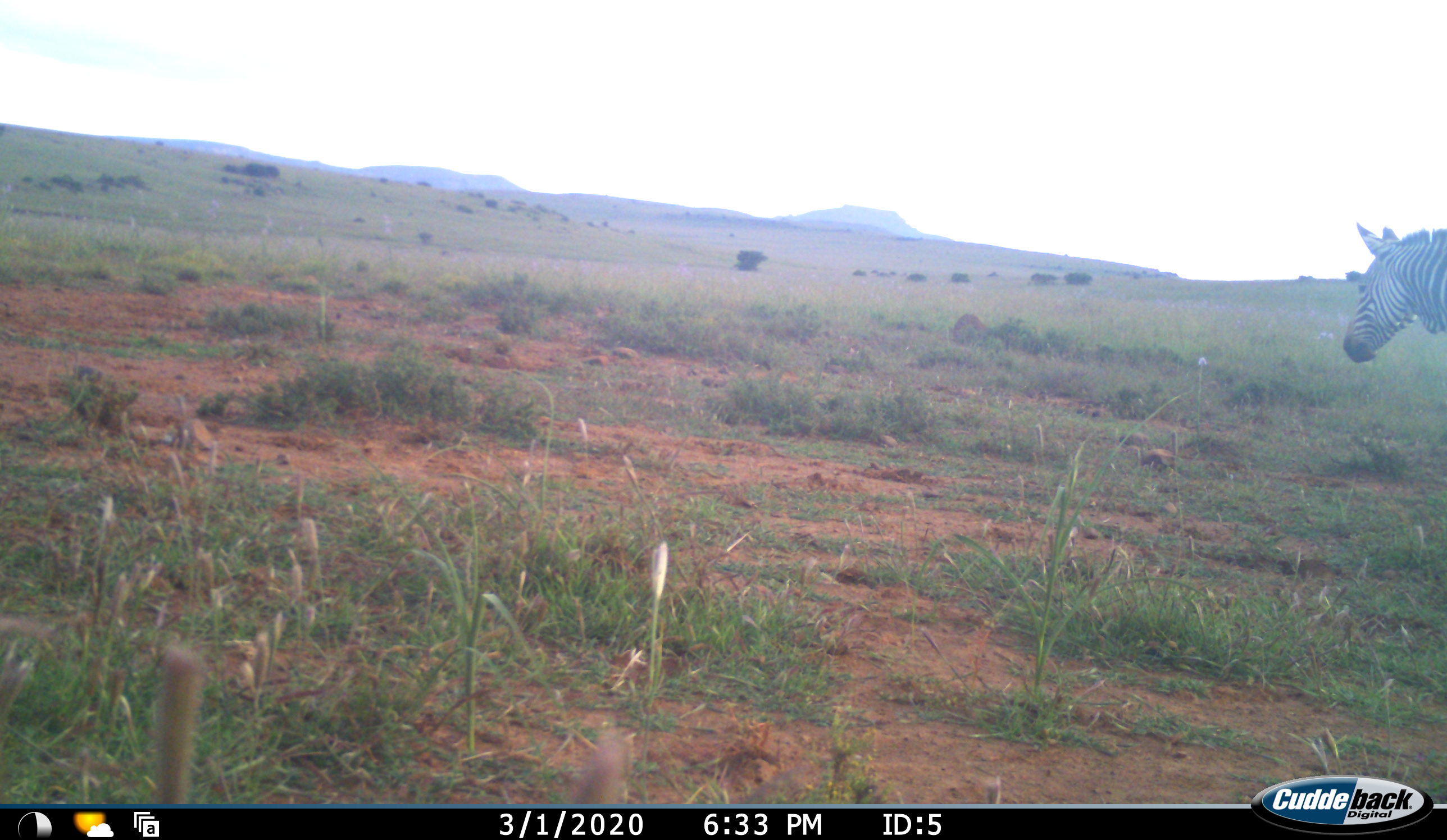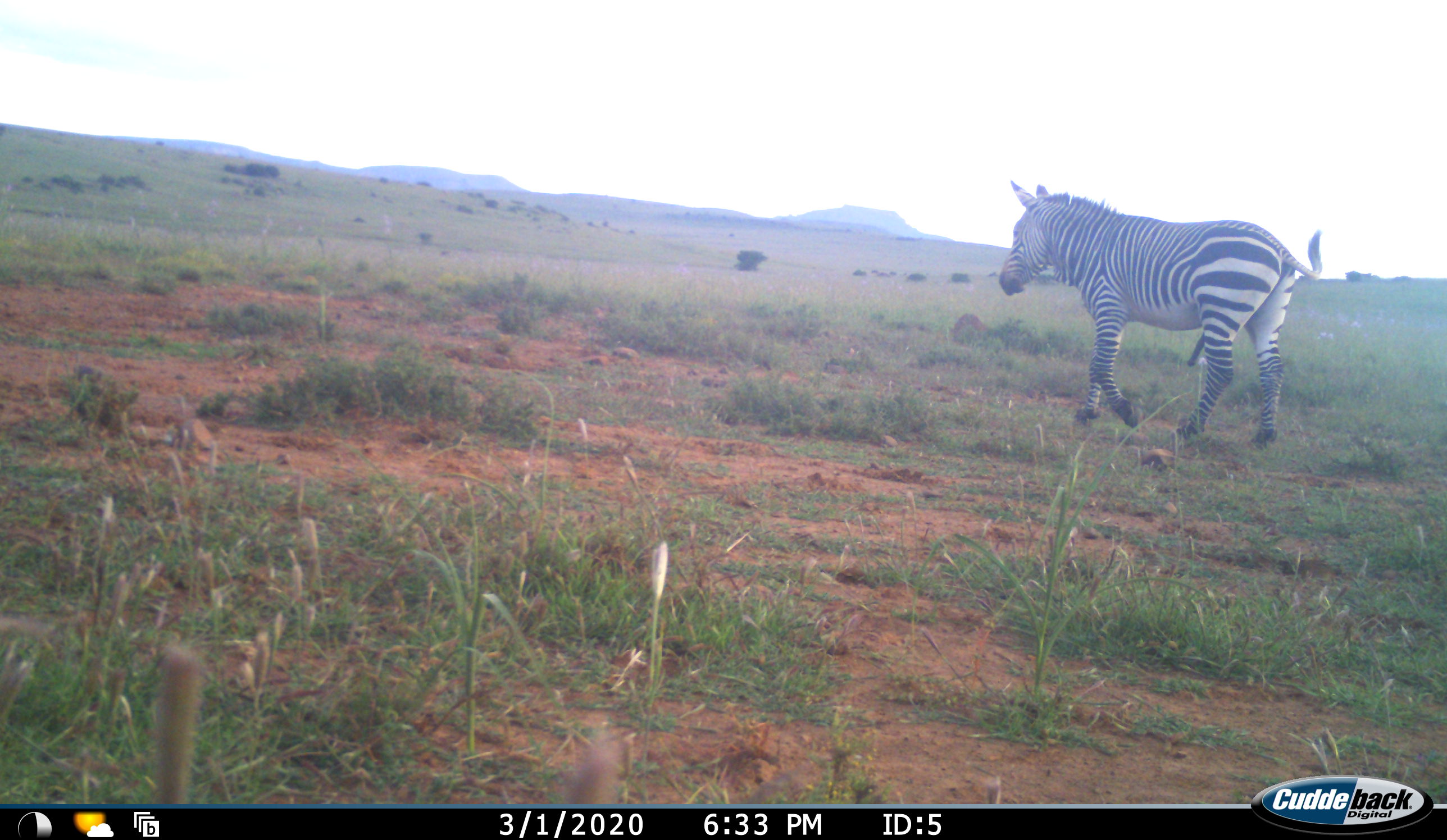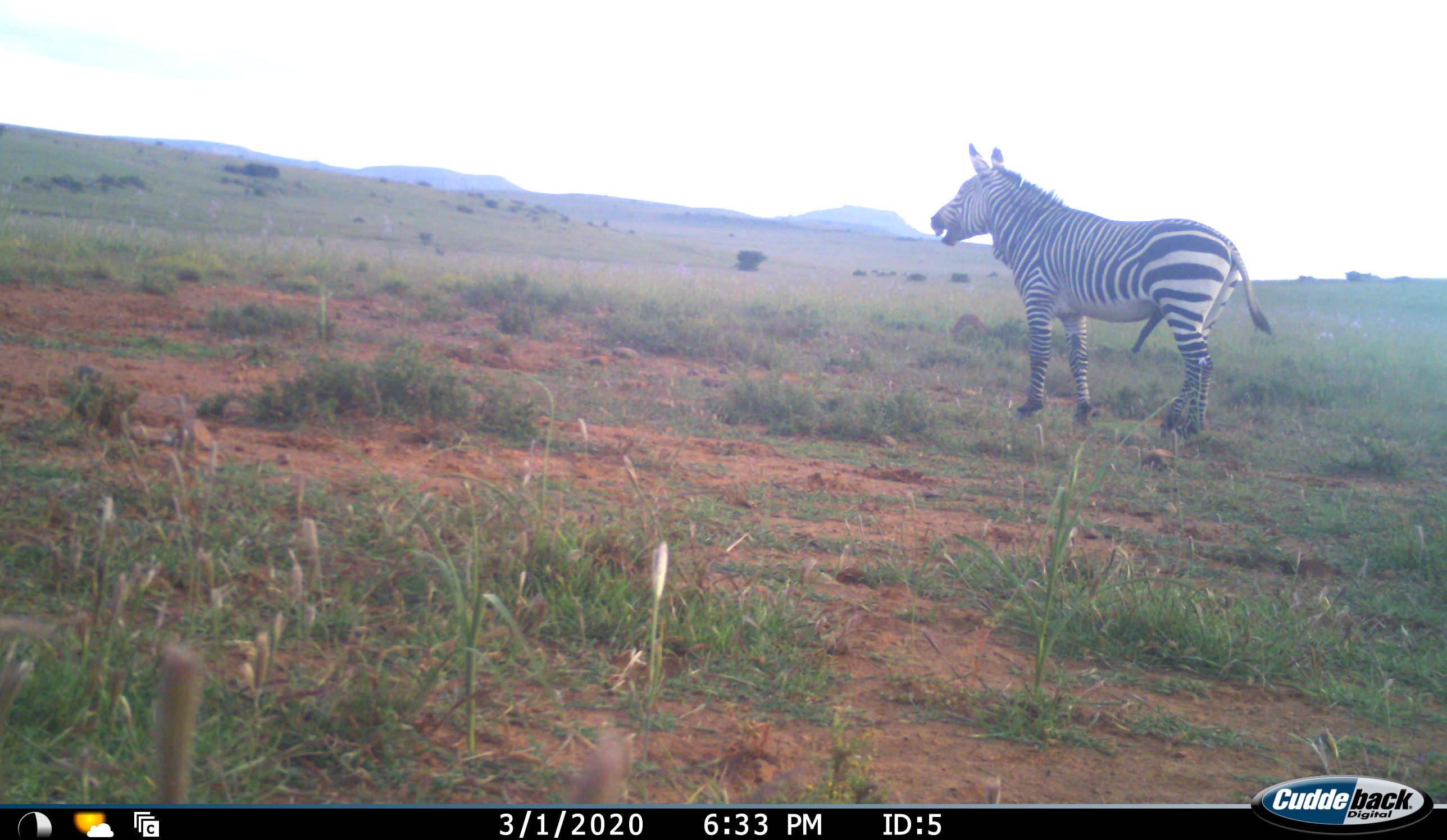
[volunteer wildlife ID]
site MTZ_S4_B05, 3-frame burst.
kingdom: Animalia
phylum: Chordata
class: Mammalia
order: Perissodactyla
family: Equidae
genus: Equus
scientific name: Equus zebra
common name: mountain zebra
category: zebramountain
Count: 1.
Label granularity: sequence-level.